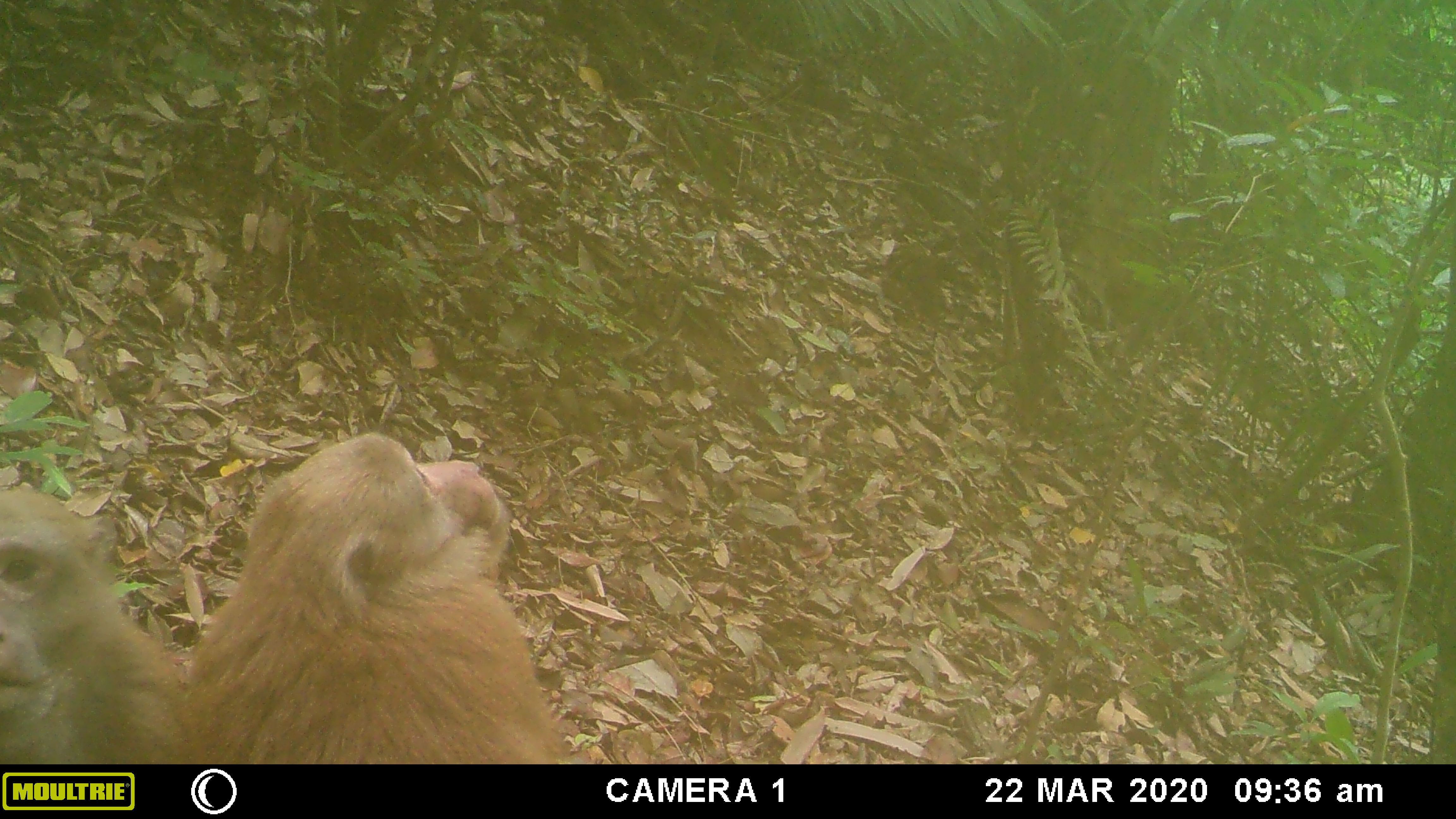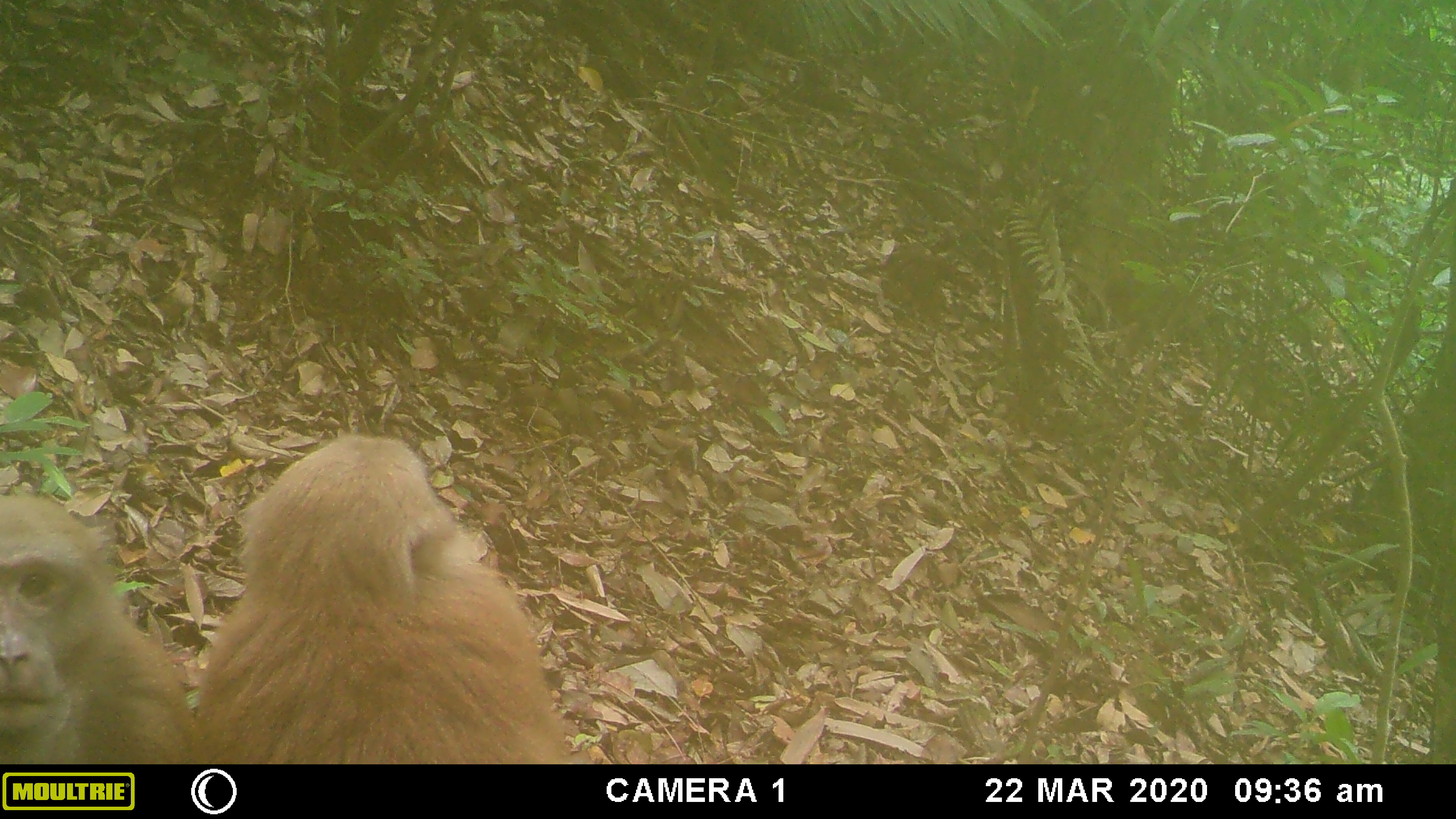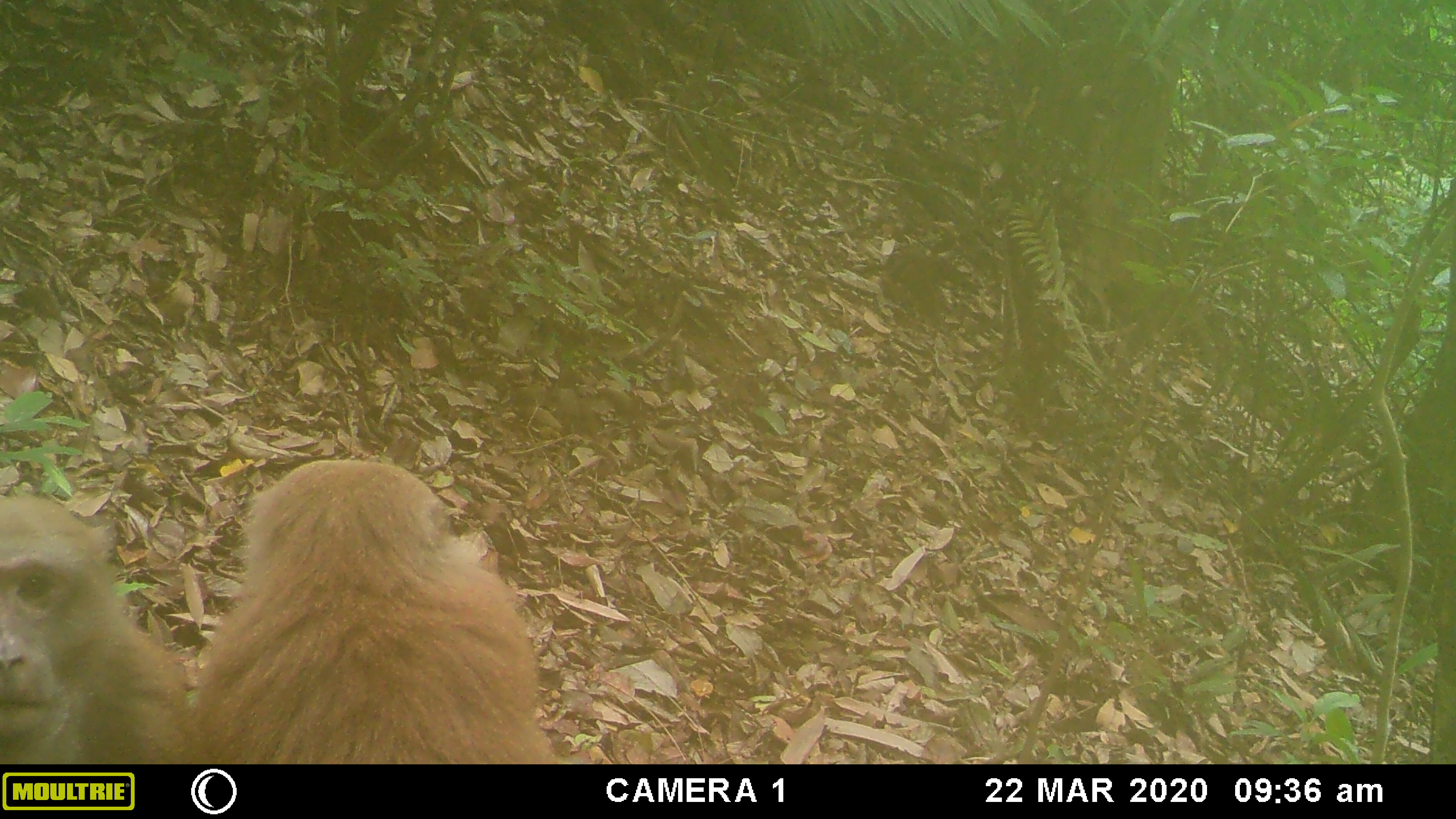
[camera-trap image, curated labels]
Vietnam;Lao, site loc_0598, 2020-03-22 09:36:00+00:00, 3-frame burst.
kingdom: Animalia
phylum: Chordata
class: Mammalia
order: Primates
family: Cercopithecidae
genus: Macaca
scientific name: Macaca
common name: macaques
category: assam or rhesus macaque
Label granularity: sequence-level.